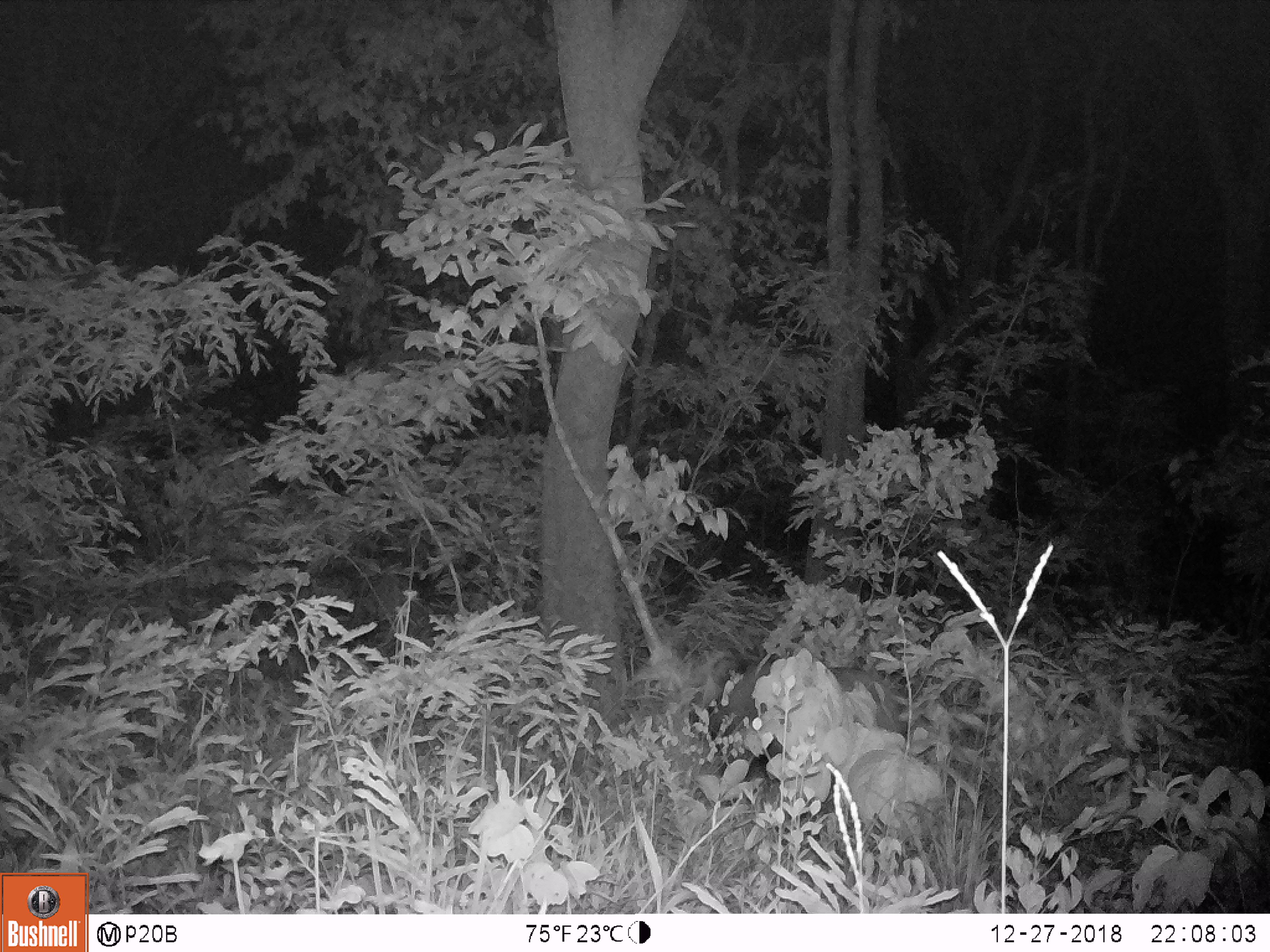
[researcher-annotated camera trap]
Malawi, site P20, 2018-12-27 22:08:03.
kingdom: Animalia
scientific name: Animalia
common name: other animal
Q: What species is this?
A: Other animal (Animalia).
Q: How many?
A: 1.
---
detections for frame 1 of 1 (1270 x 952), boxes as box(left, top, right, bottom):
other animal: box(700, 653, 911, 809)